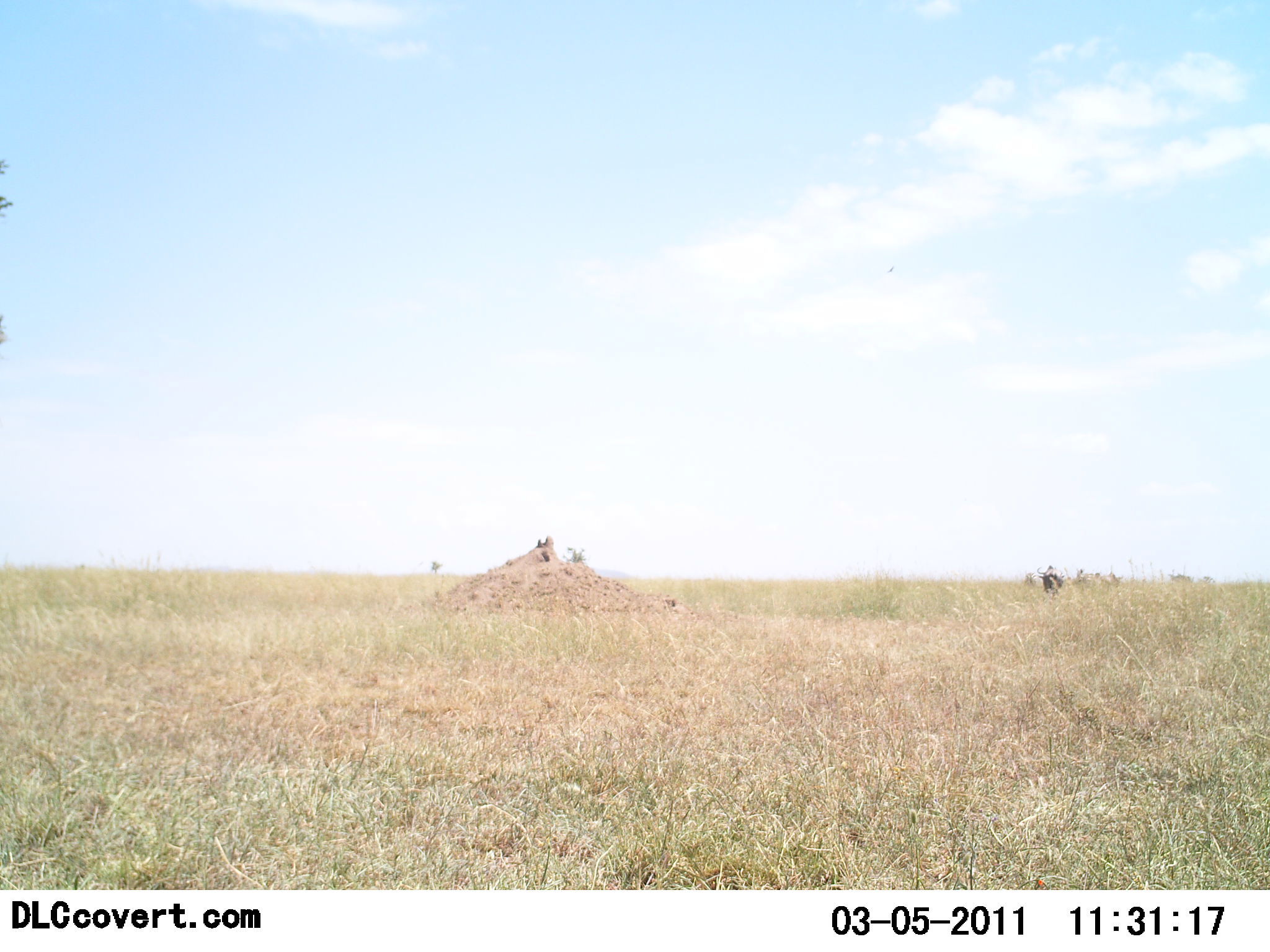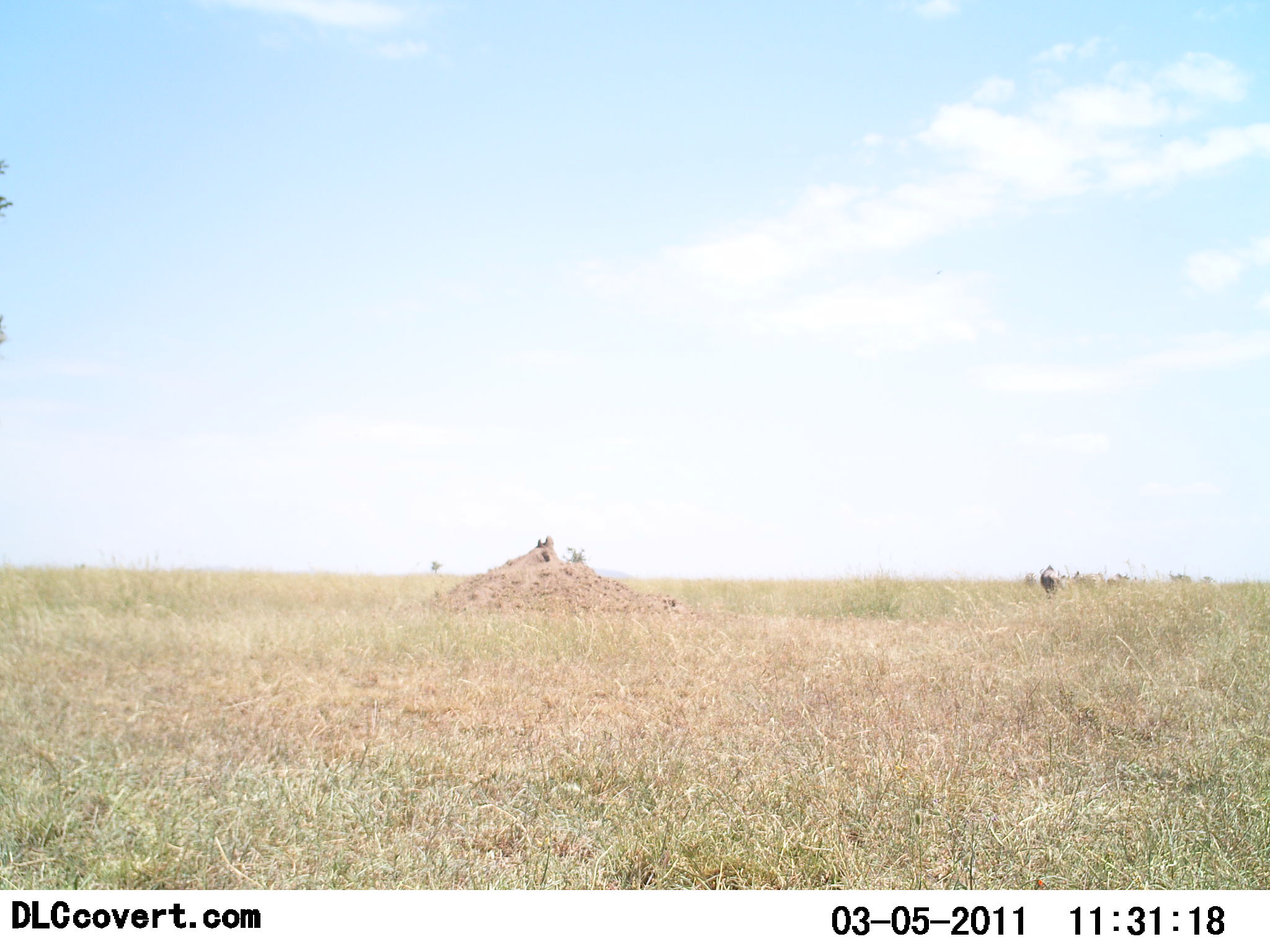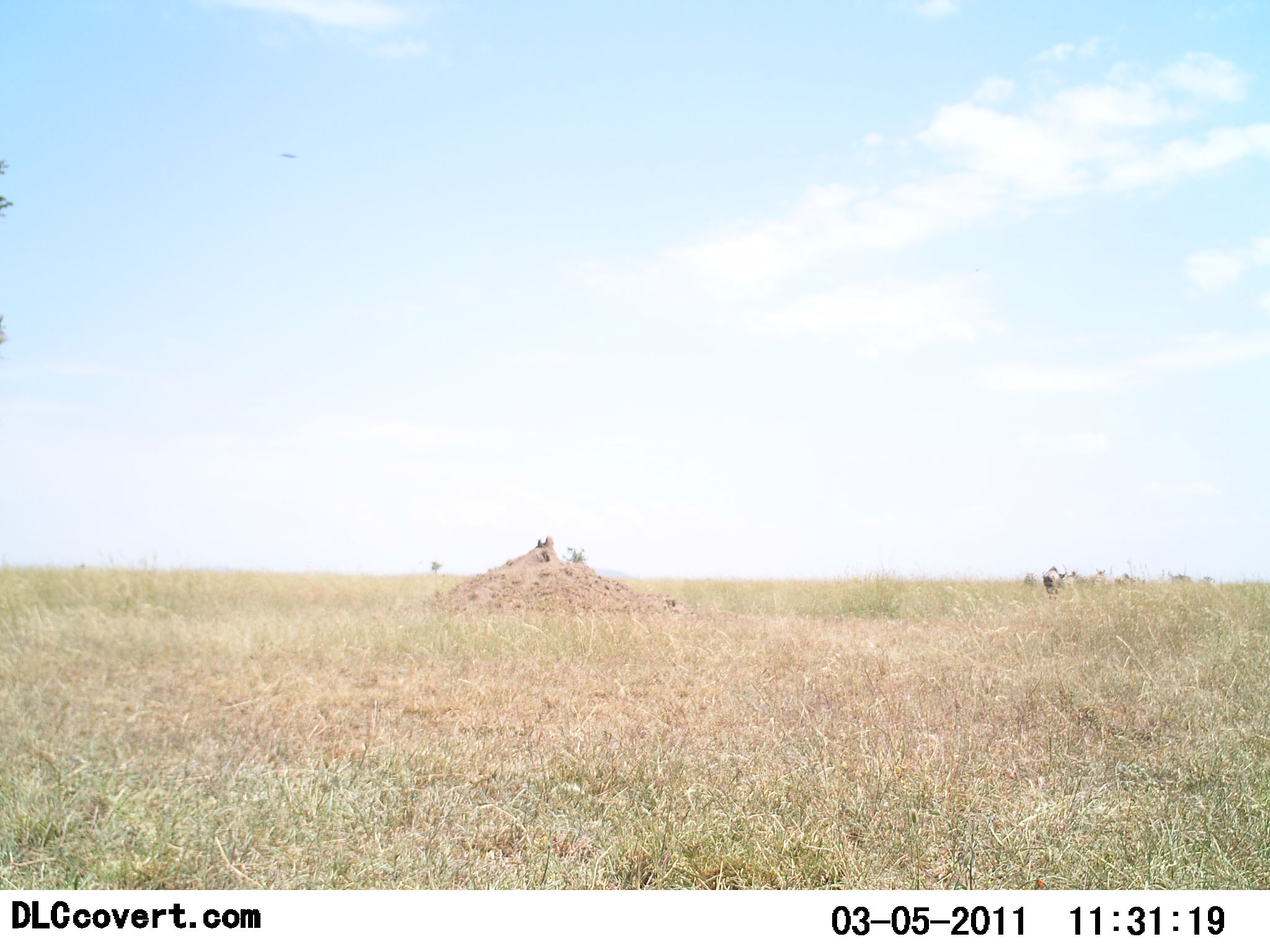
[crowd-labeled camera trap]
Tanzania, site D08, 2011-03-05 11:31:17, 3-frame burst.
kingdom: Animalia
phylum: Chordata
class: Mammalia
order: Artiodactyla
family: Bovidae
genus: Connochaetes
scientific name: Connochaetes taurinus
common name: blue wildebeest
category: wildebeest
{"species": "wildebeest (blue wildebeest) (Connochaetes taurinus)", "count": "3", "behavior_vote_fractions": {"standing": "0%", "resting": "0%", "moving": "80%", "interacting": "0%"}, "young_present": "0%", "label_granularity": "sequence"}